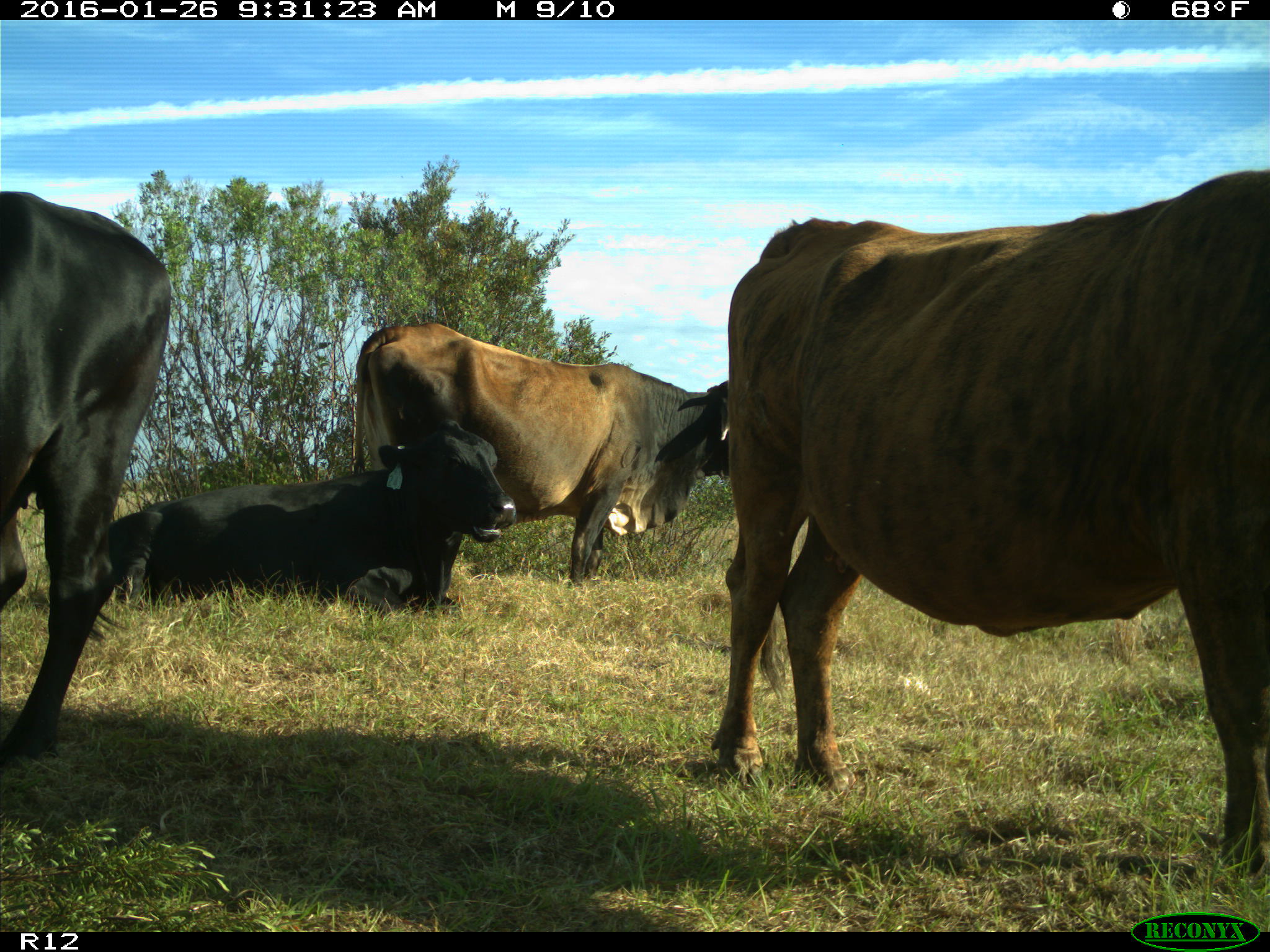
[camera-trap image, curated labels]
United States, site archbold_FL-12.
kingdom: Animalia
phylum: Chordata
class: Mammalia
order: Artiodactyla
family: Bovidae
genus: Bos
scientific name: Bos taurus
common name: domestic cow